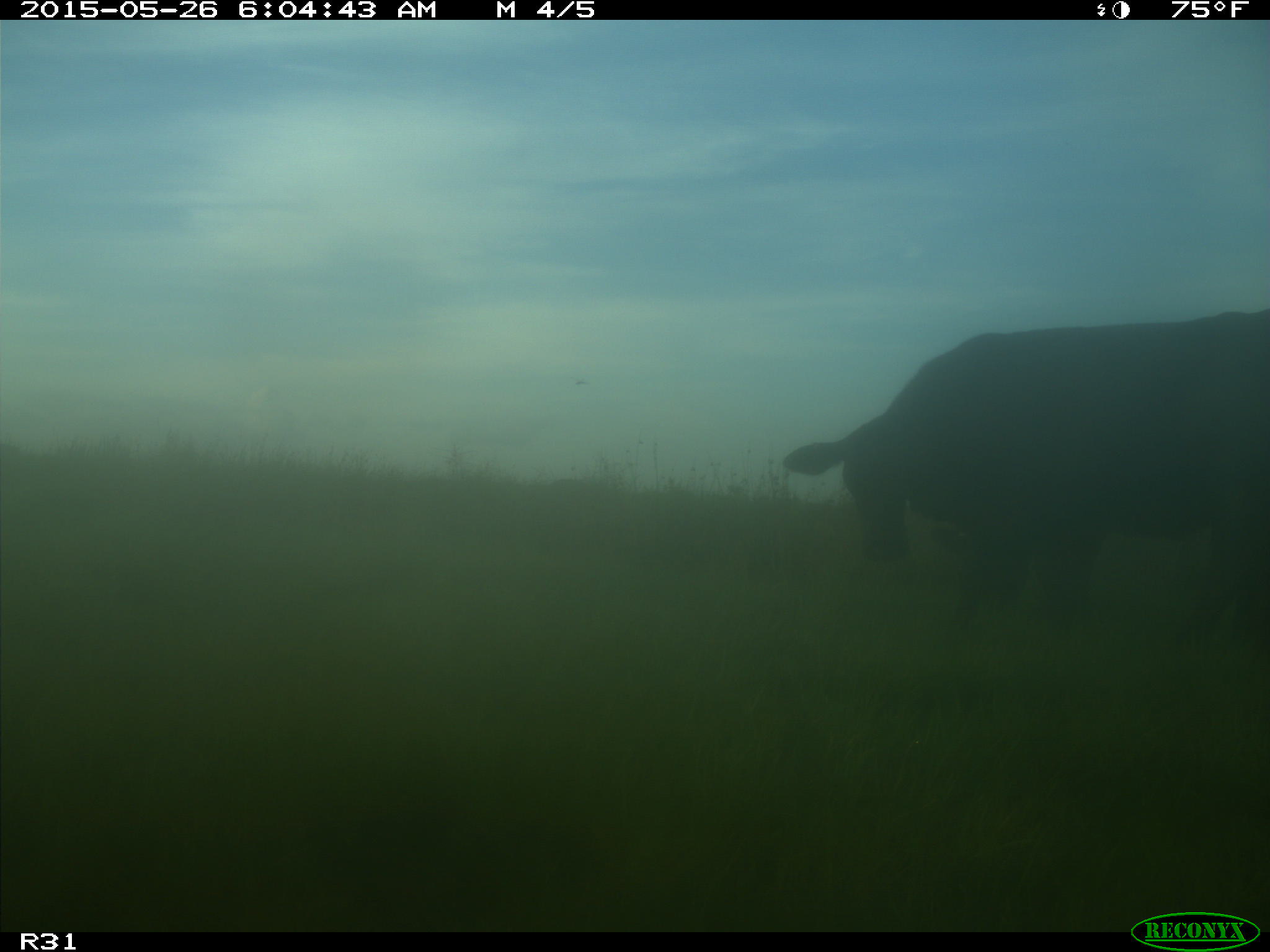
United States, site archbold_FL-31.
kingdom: Animalia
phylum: Chordata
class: Mammalia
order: Artiodactyla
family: Bovidae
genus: Bos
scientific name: Bos taurus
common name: domestic cow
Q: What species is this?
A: Bos taurus (domestic cow).